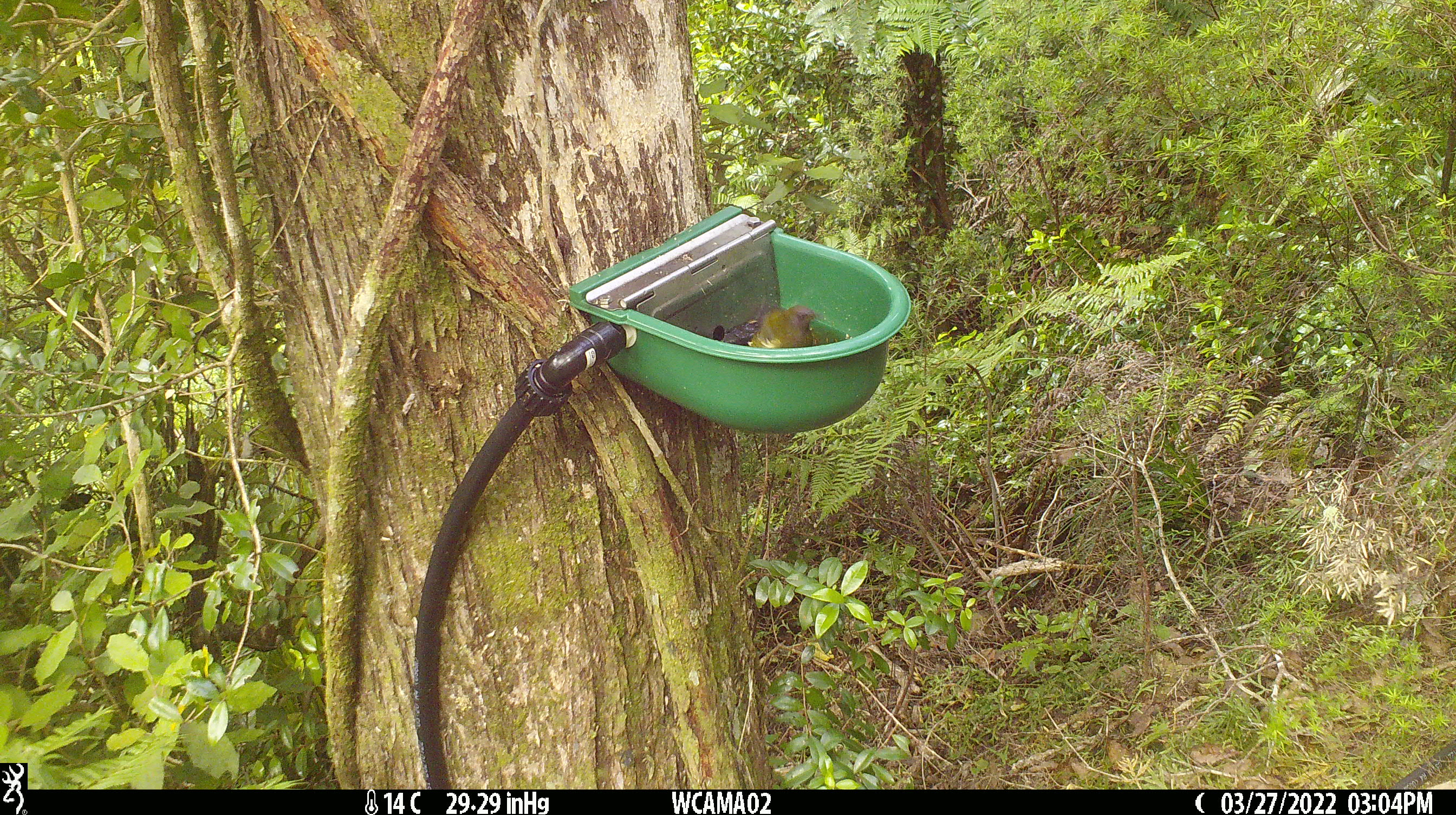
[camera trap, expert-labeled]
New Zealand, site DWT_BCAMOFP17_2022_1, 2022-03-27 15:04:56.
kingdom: Animalia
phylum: Chordata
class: Aves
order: Passeriformes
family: Meliphagidae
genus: Anthornis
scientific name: Anthornis melanura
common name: new zealand bellbird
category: bellbird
Bellbird (new zealand bellbird) (Anthornis melanura).